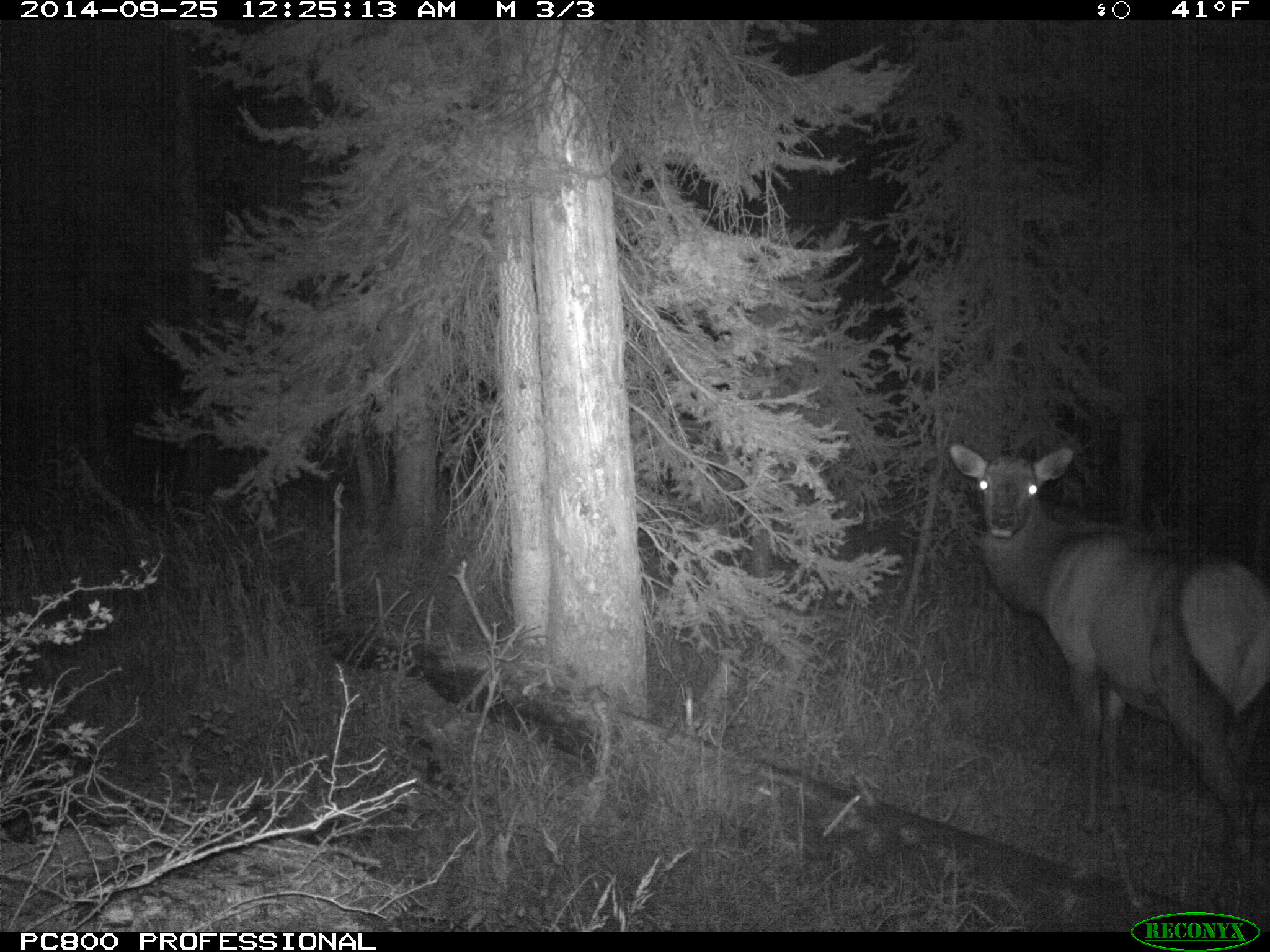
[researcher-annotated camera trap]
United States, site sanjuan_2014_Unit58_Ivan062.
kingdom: Animalia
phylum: Chordata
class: Mammalia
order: Artiodactyla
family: Cervidae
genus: Cervus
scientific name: Cervus elaphus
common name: red deer